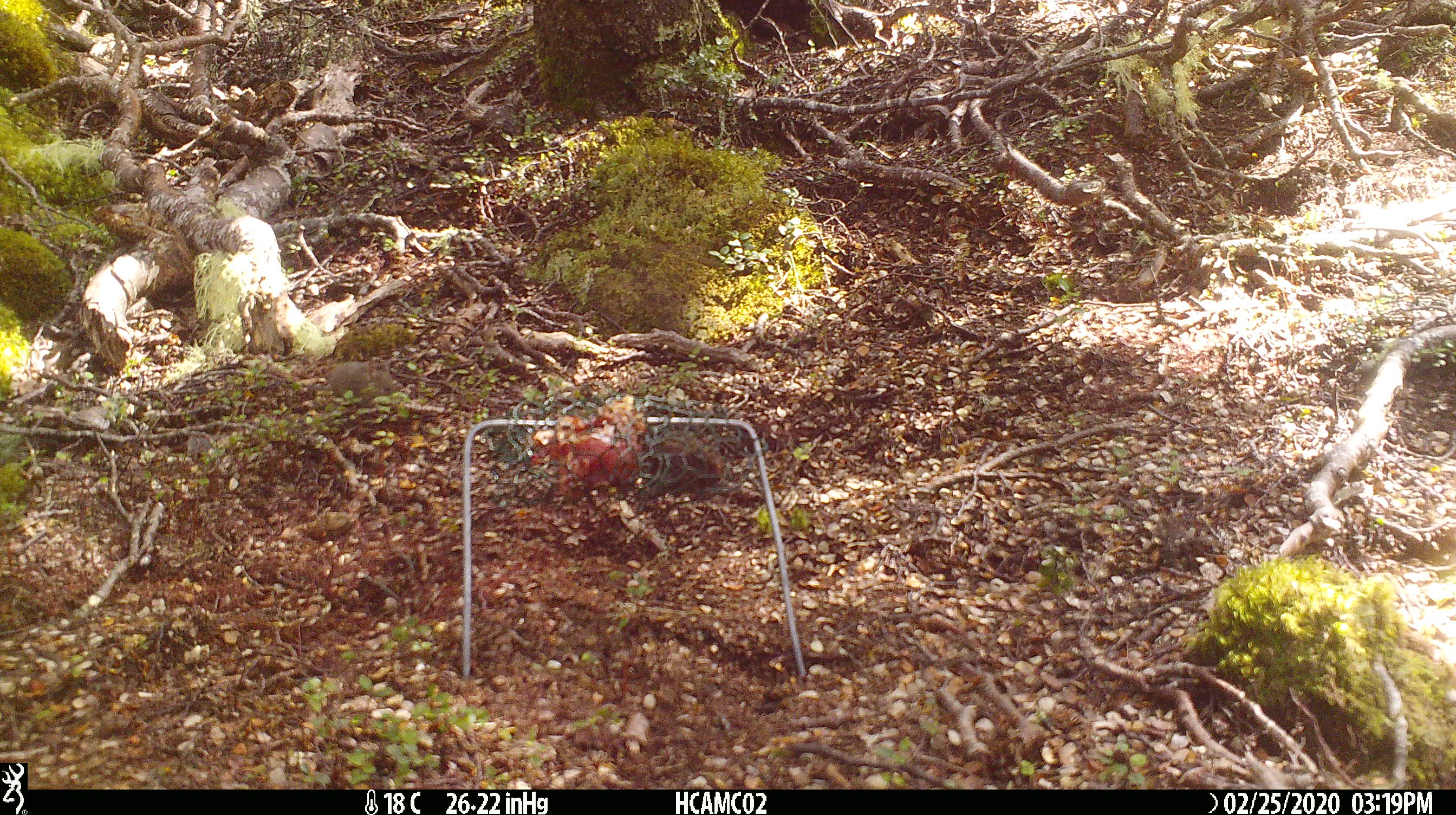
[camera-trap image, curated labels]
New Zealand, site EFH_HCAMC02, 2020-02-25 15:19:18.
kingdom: Animalia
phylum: Chordata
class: Mammalia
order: Rodentia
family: Muridae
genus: Mus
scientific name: Mus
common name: mouse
Mouse (Mus).